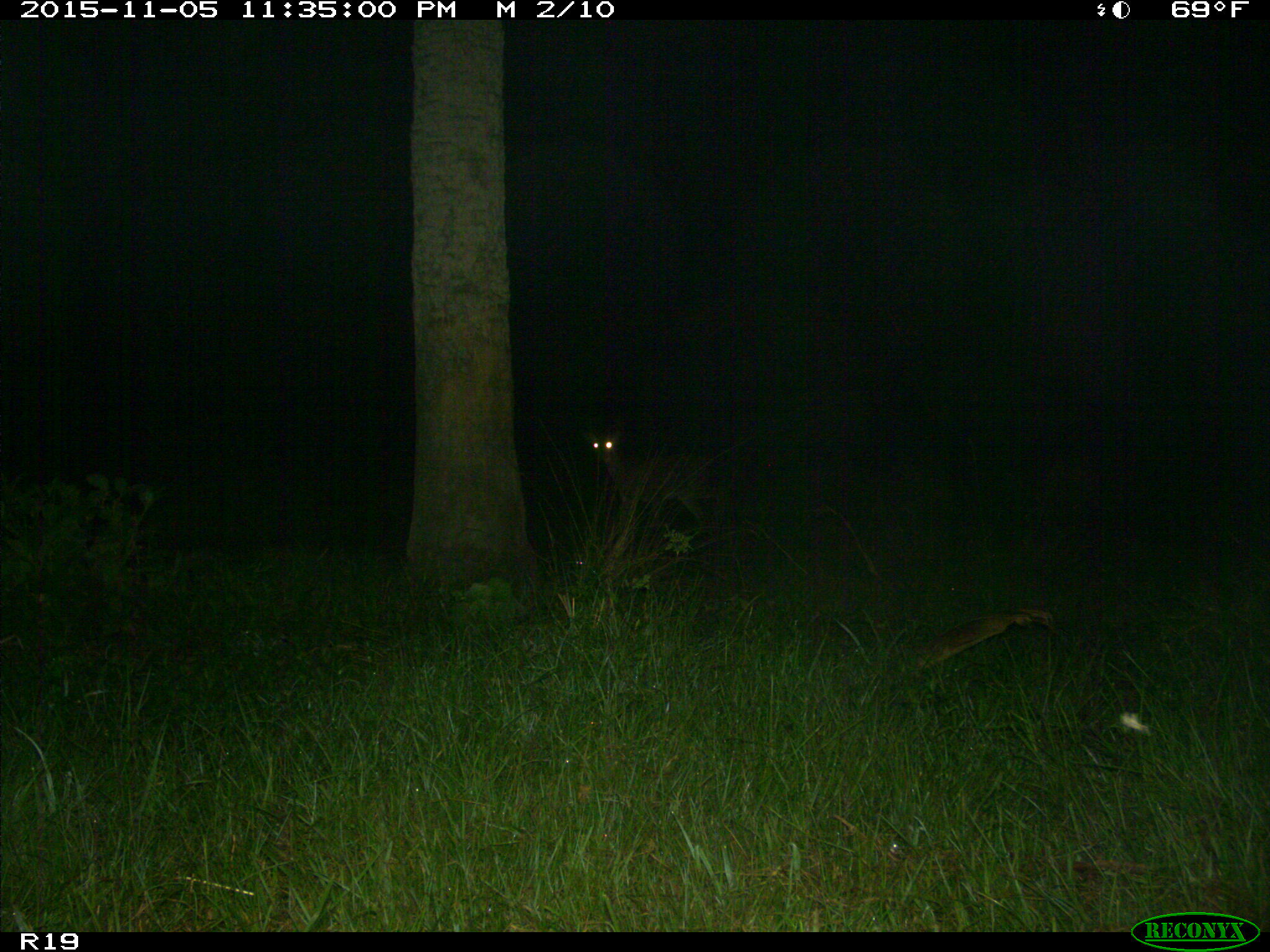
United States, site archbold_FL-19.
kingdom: Animalia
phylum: Chordata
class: Mammalia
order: Artiodactyla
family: Cervidae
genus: Odocoileus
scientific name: Odocoileus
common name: deer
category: unidentified deer